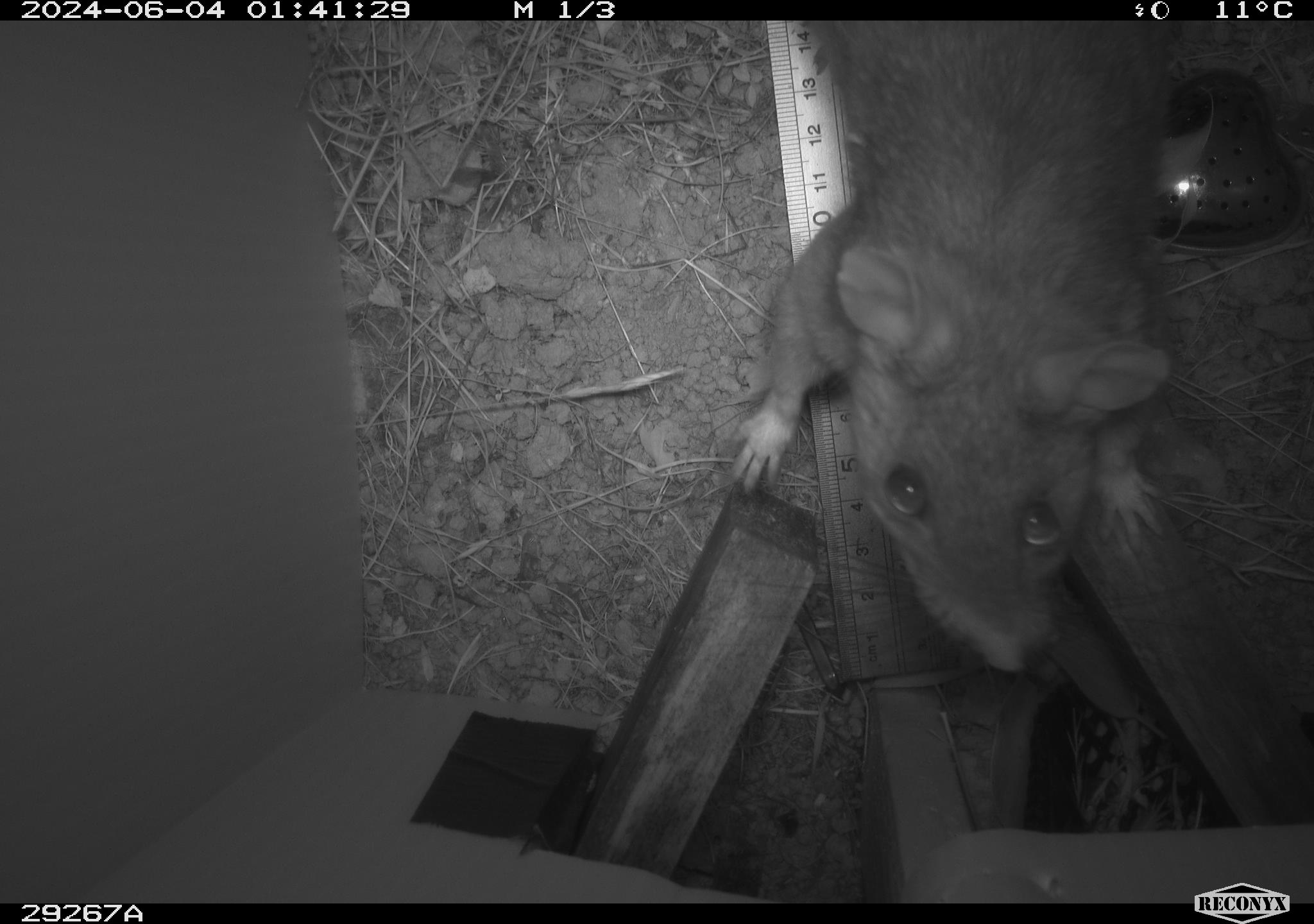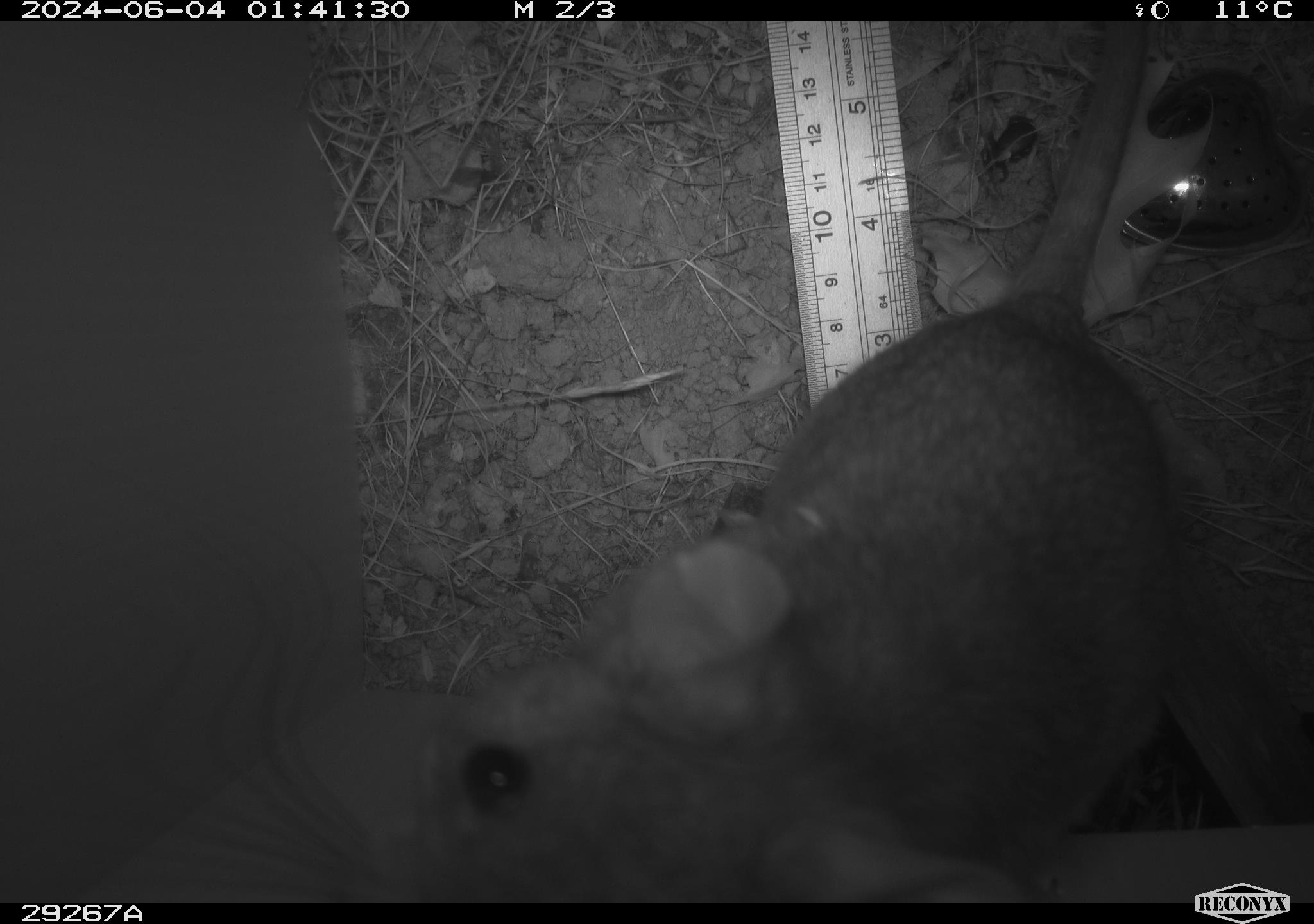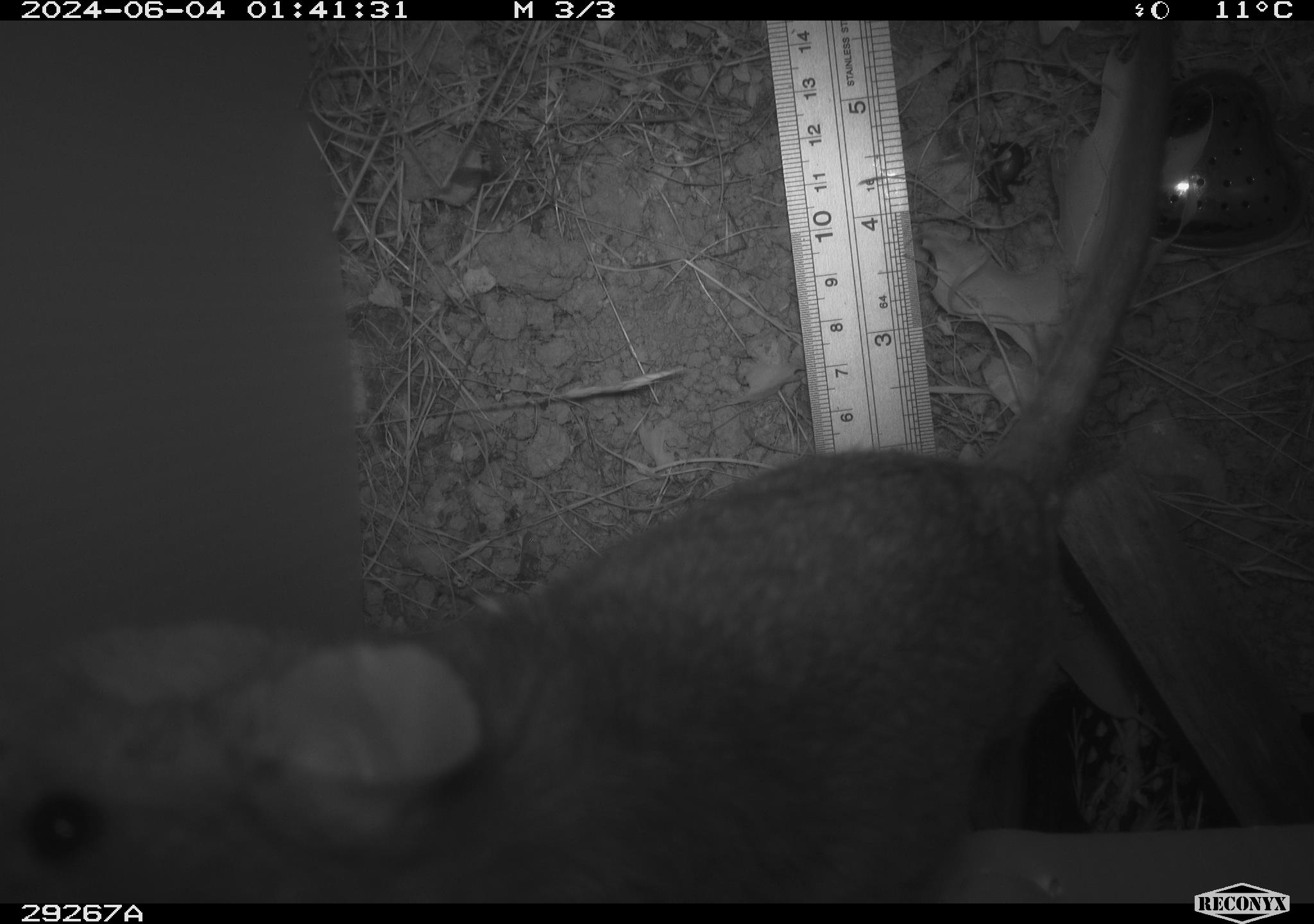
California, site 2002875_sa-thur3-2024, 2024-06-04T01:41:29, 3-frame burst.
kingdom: Animalia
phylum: Chordata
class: Mammalia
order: Rodentia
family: Cricetidae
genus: Neotoma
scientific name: Neotoma fuscipes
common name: dusky-footed woodrat